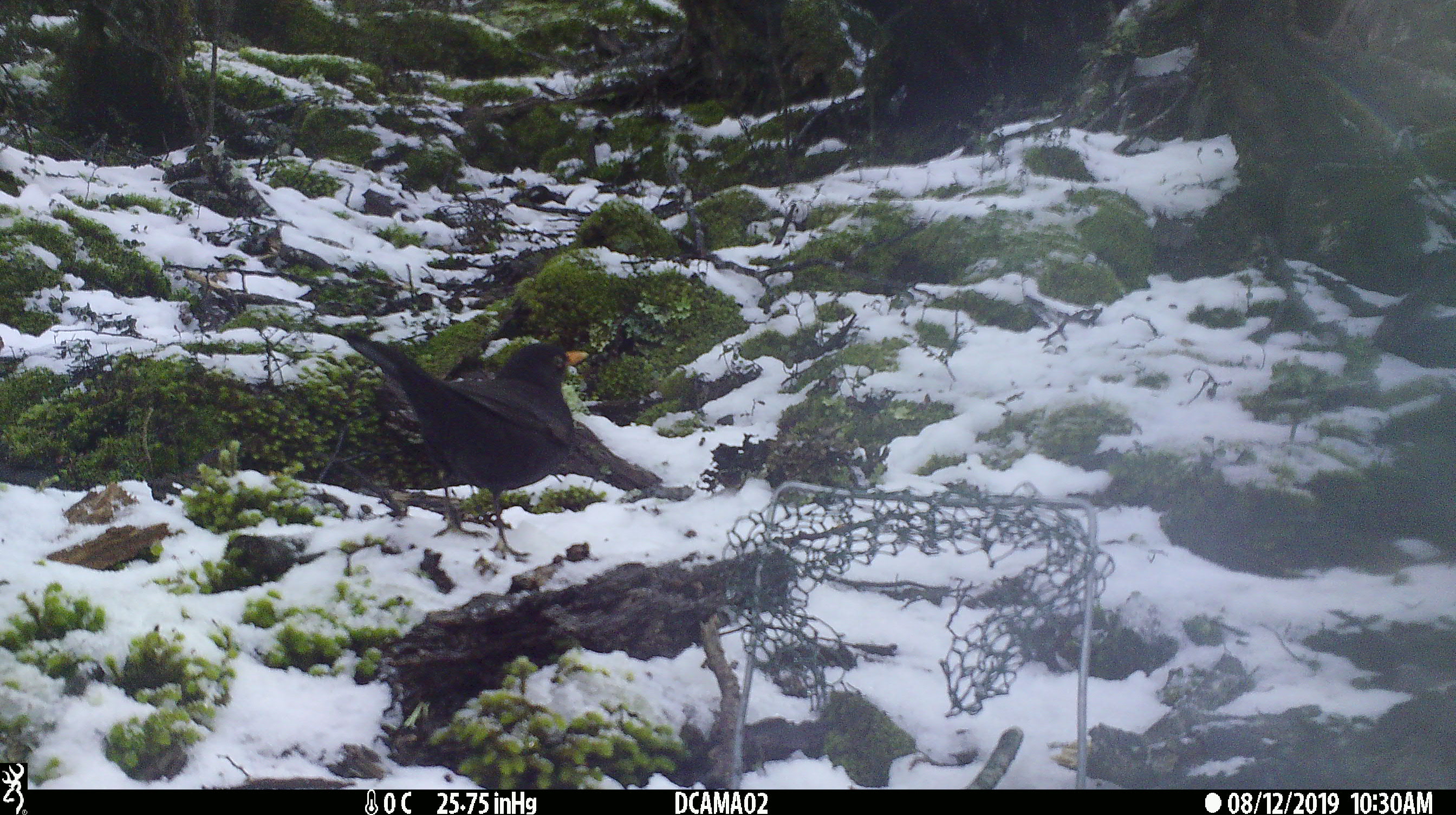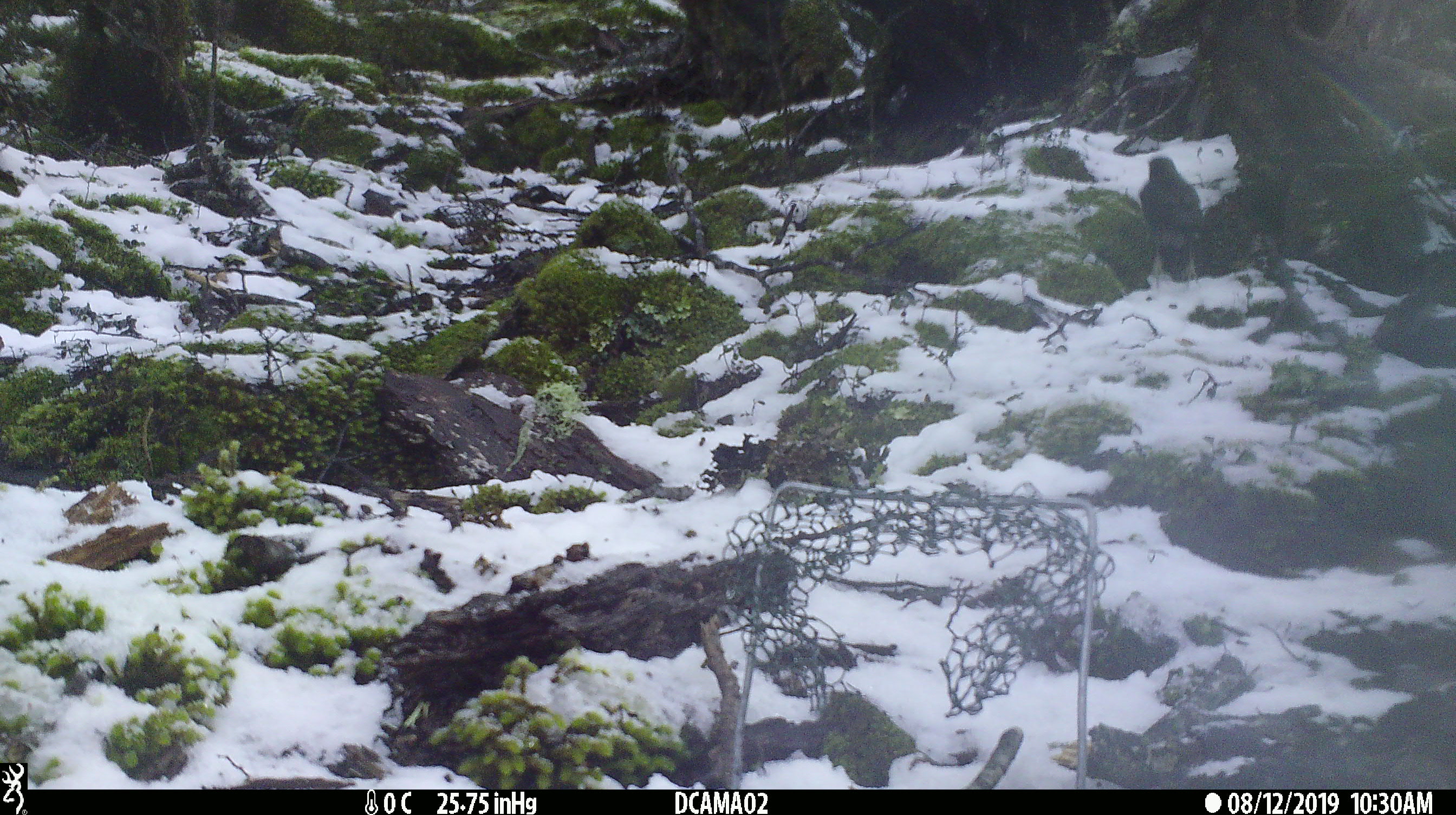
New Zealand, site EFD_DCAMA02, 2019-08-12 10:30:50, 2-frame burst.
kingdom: Animalia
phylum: Chordata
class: Aves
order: Passeriformes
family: Turdidae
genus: Turdus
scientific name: Turdus merula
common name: eurasian blackbird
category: blackbird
Blackbird (eurasian blackbird) (Turdus merula).